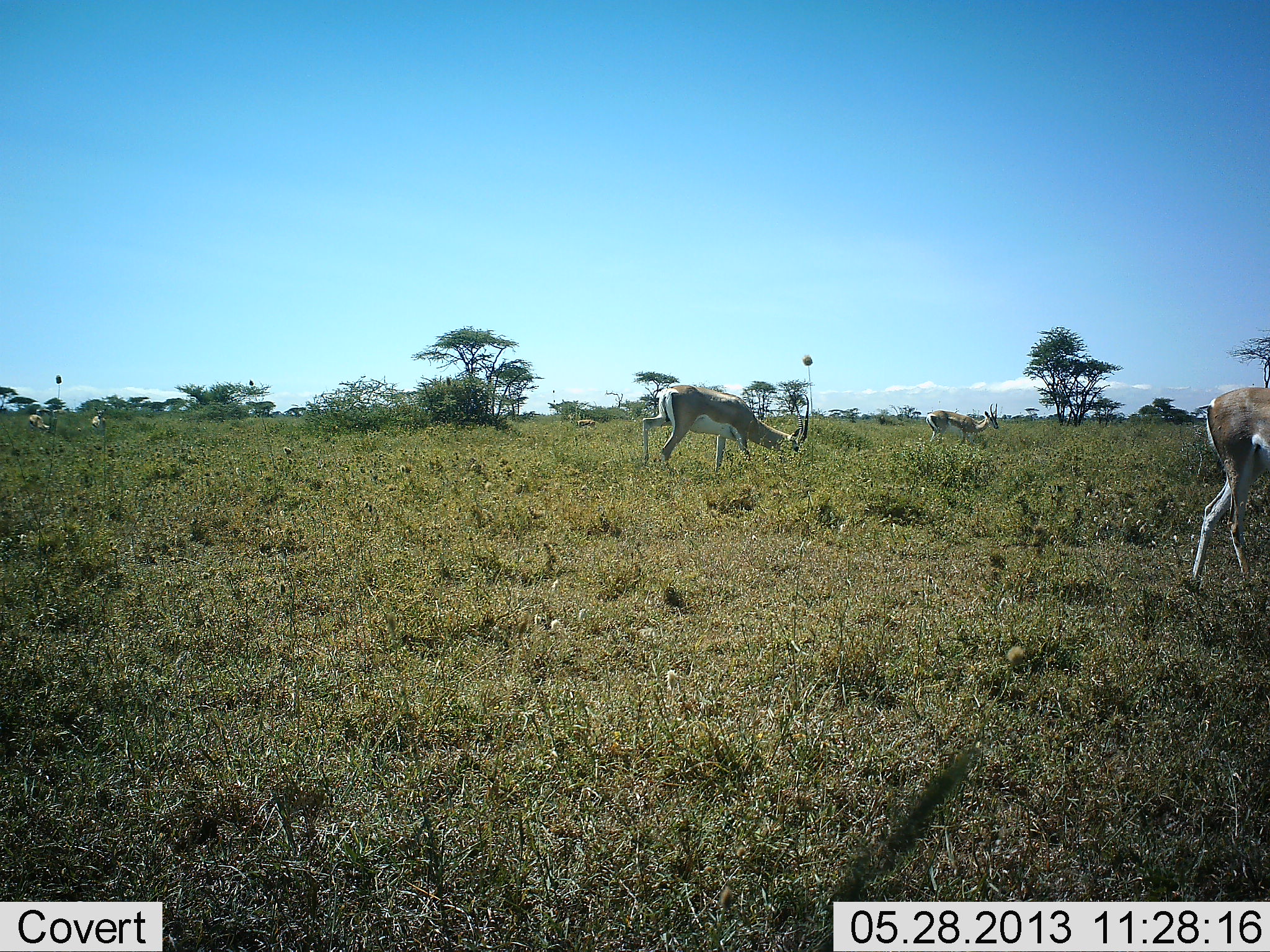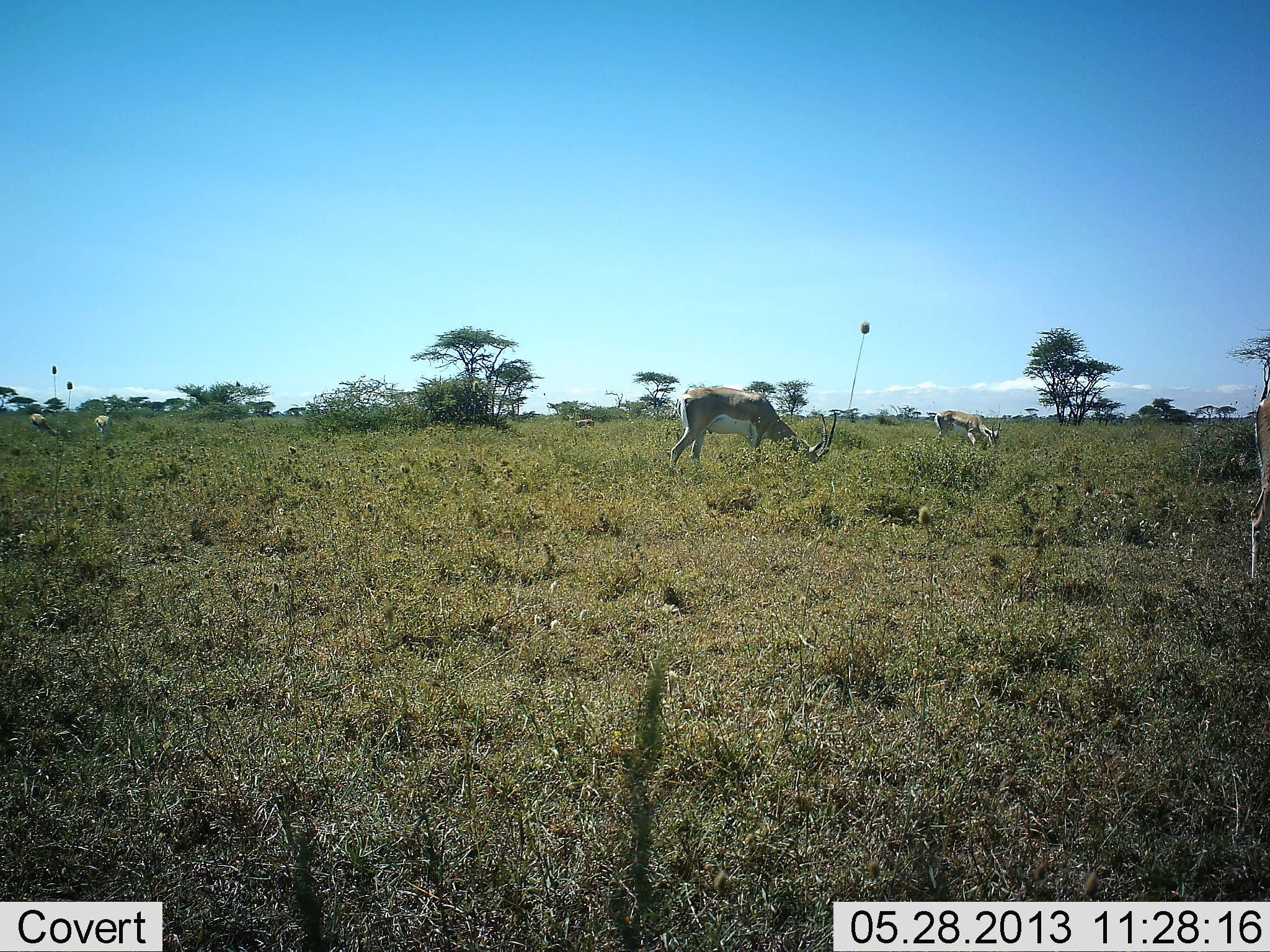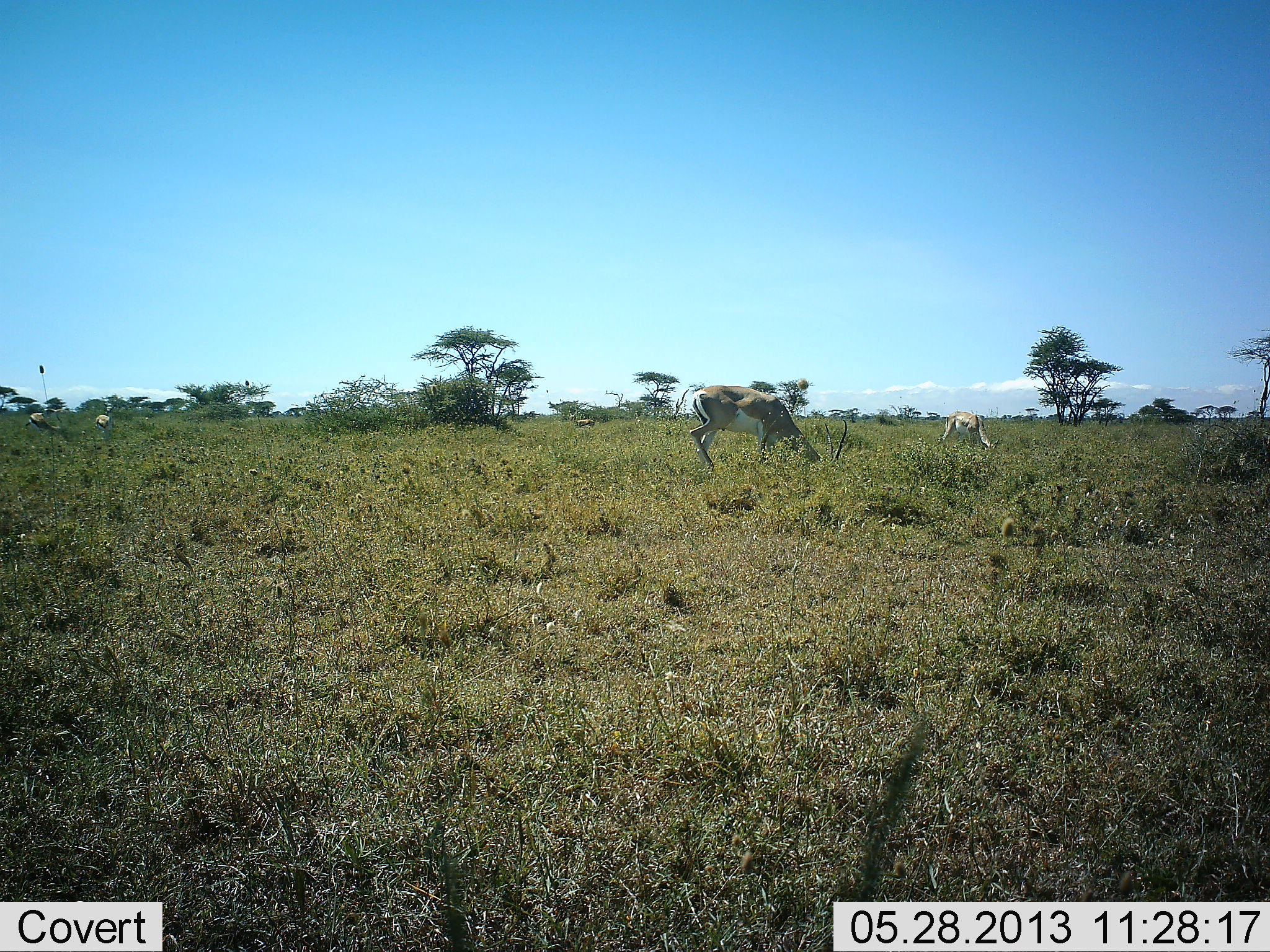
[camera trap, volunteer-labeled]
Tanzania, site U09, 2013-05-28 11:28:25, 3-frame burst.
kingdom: Animalia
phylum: Chordata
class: Mammalia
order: Artiodactyla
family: Bovidae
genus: Nanger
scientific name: Nanger granti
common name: grant's gazelle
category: gazellegrants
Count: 3.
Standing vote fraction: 30%.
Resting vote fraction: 4%.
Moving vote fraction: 44%.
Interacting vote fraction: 0%.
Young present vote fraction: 4%.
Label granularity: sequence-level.